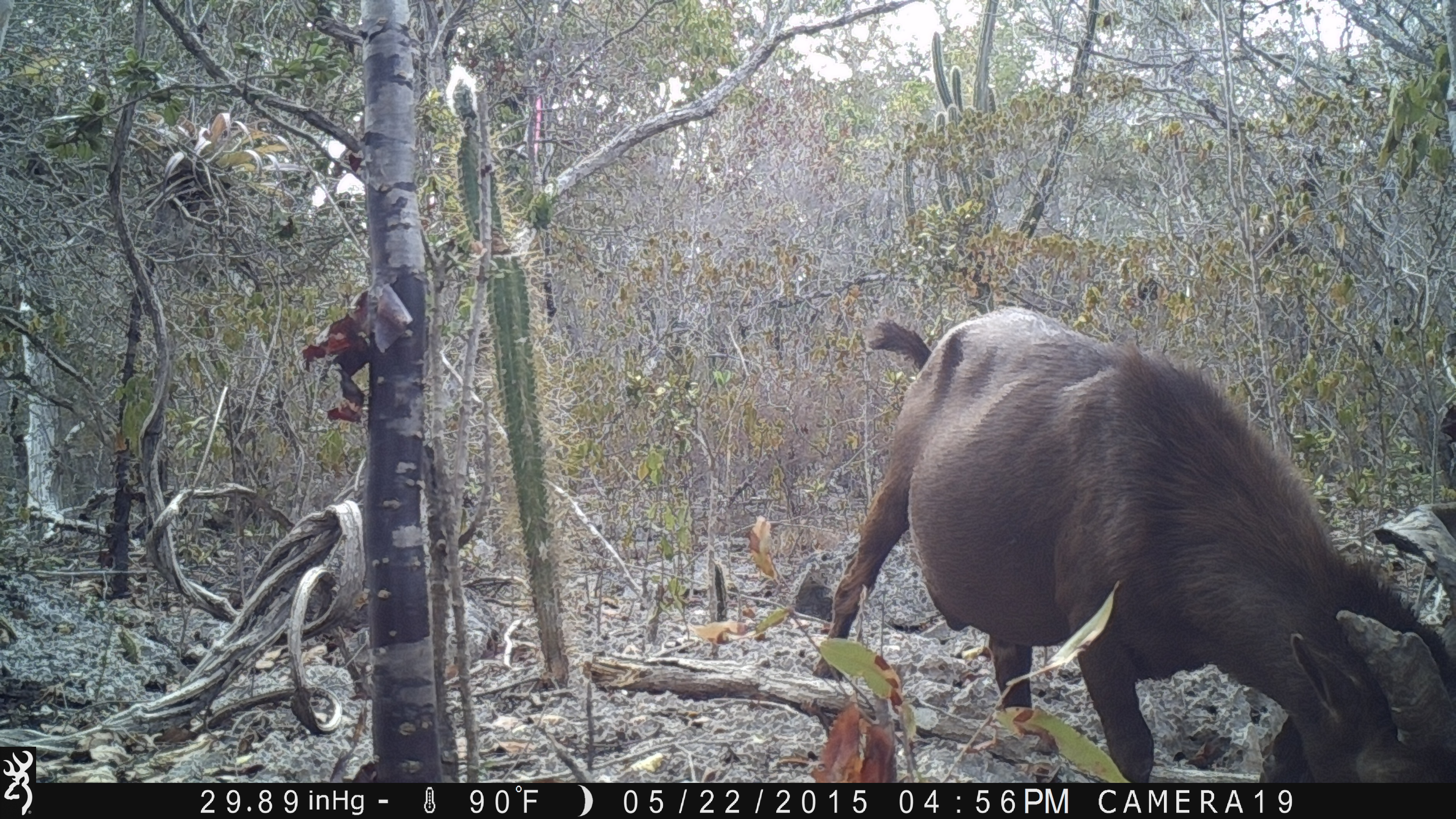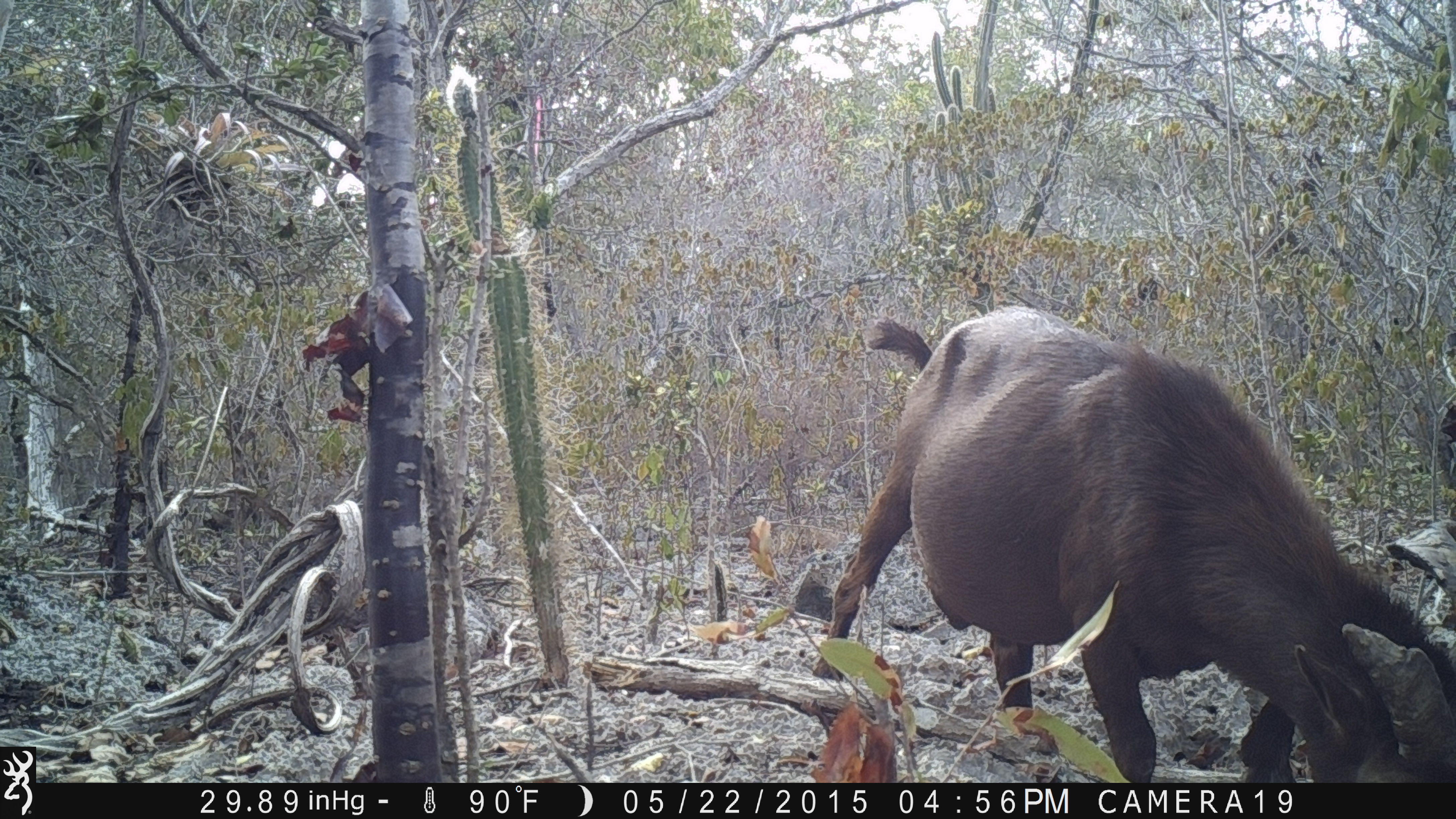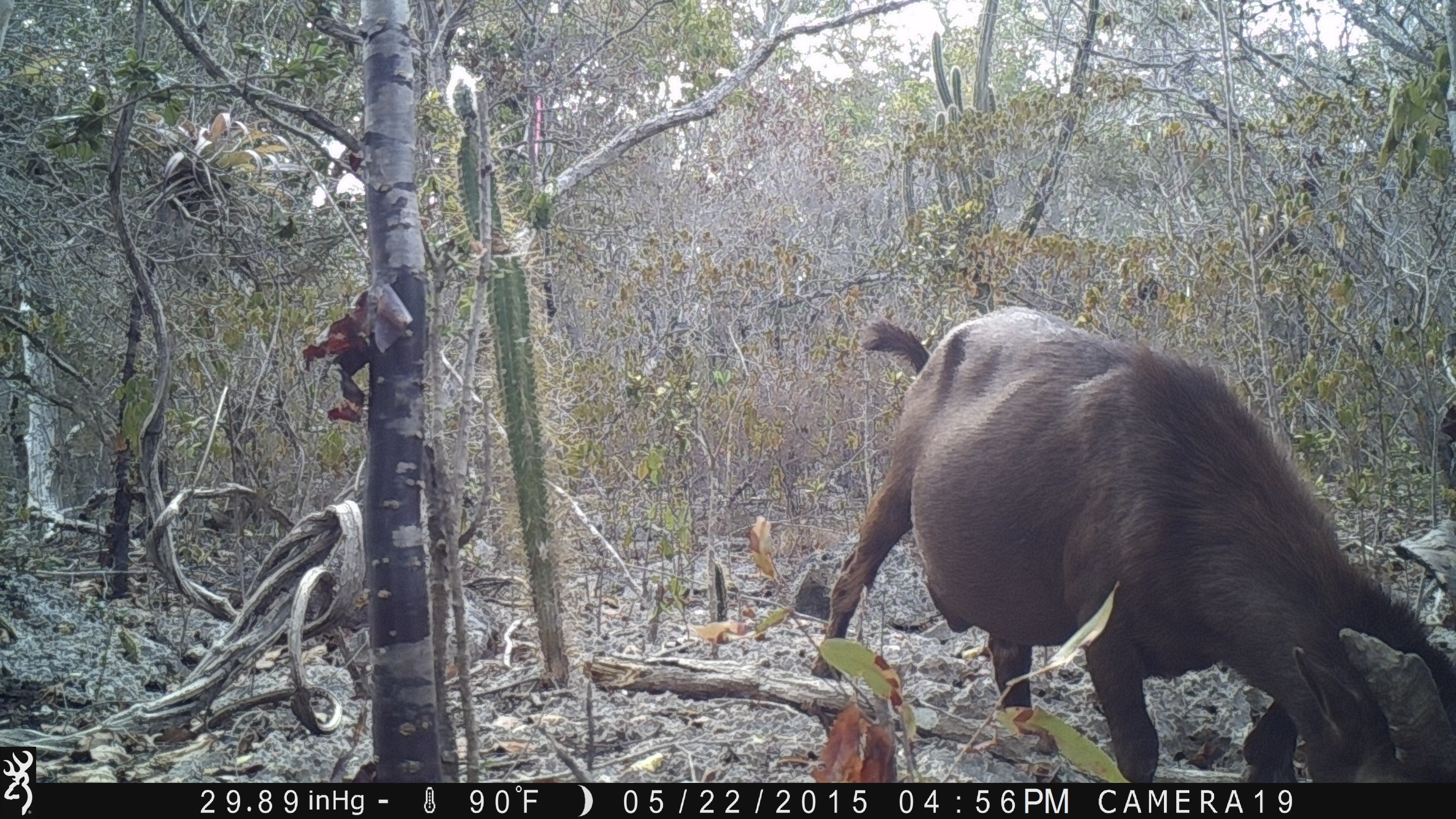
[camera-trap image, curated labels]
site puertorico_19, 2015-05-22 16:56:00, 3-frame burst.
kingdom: Animalia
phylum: Chordata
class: Mammalia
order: Artiodactyla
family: Bovidae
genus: Capra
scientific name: Capra hircus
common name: goat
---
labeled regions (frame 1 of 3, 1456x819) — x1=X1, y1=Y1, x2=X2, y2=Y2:
goat: x1=809, y1=306, x2=1456, y2=783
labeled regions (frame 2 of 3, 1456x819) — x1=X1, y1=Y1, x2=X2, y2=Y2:
goat: x1=813, y1=300, x2=1456, y2=781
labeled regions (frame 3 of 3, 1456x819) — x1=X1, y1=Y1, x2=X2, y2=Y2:
goat: x1=814, y1=303, x2=1456, y2=775